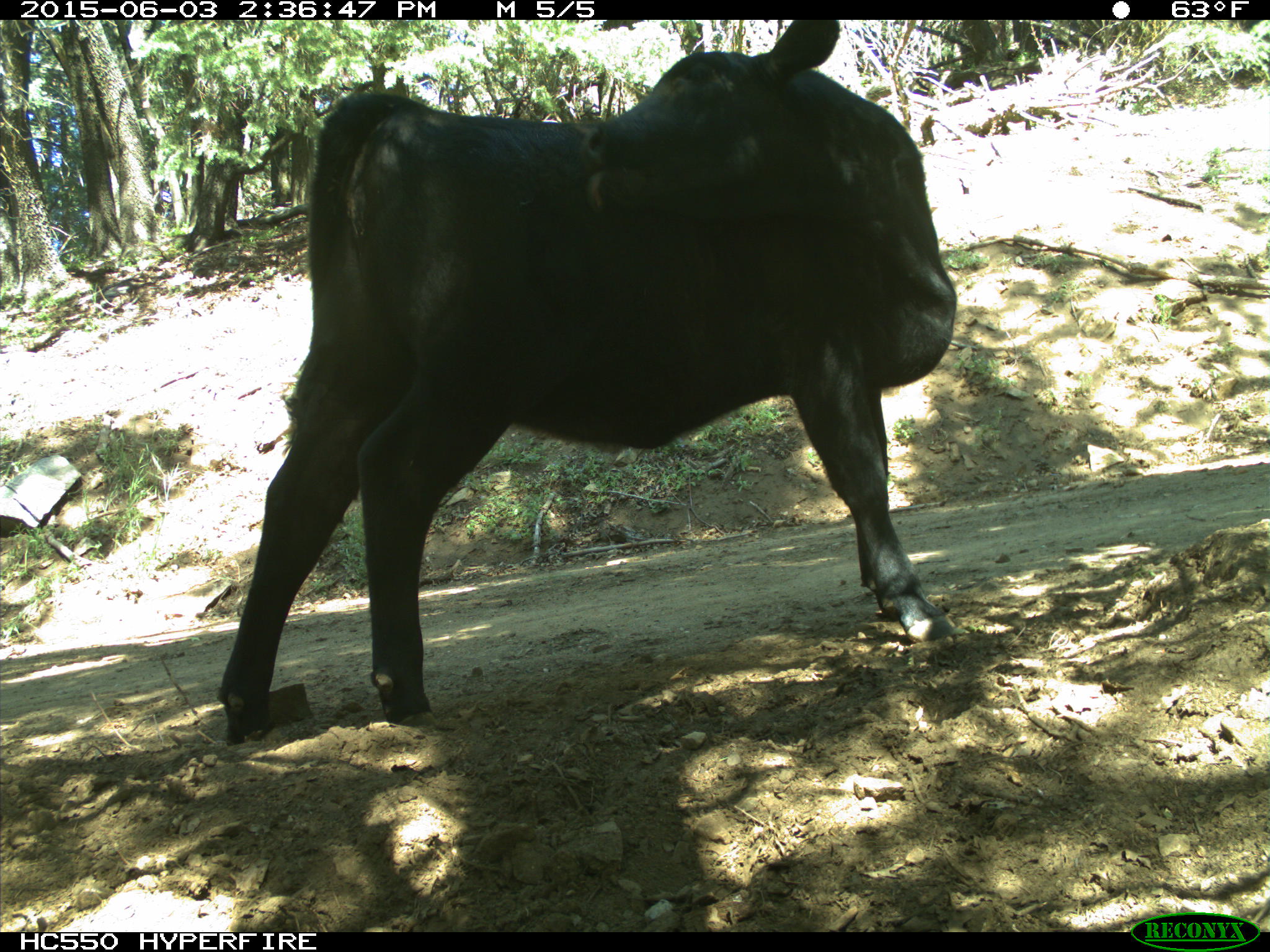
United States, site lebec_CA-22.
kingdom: Animalia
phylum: Chordata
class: Mammalia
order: Artiodactyla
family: Bovidae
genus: Bos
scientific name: Bos taurus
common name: domestic cow